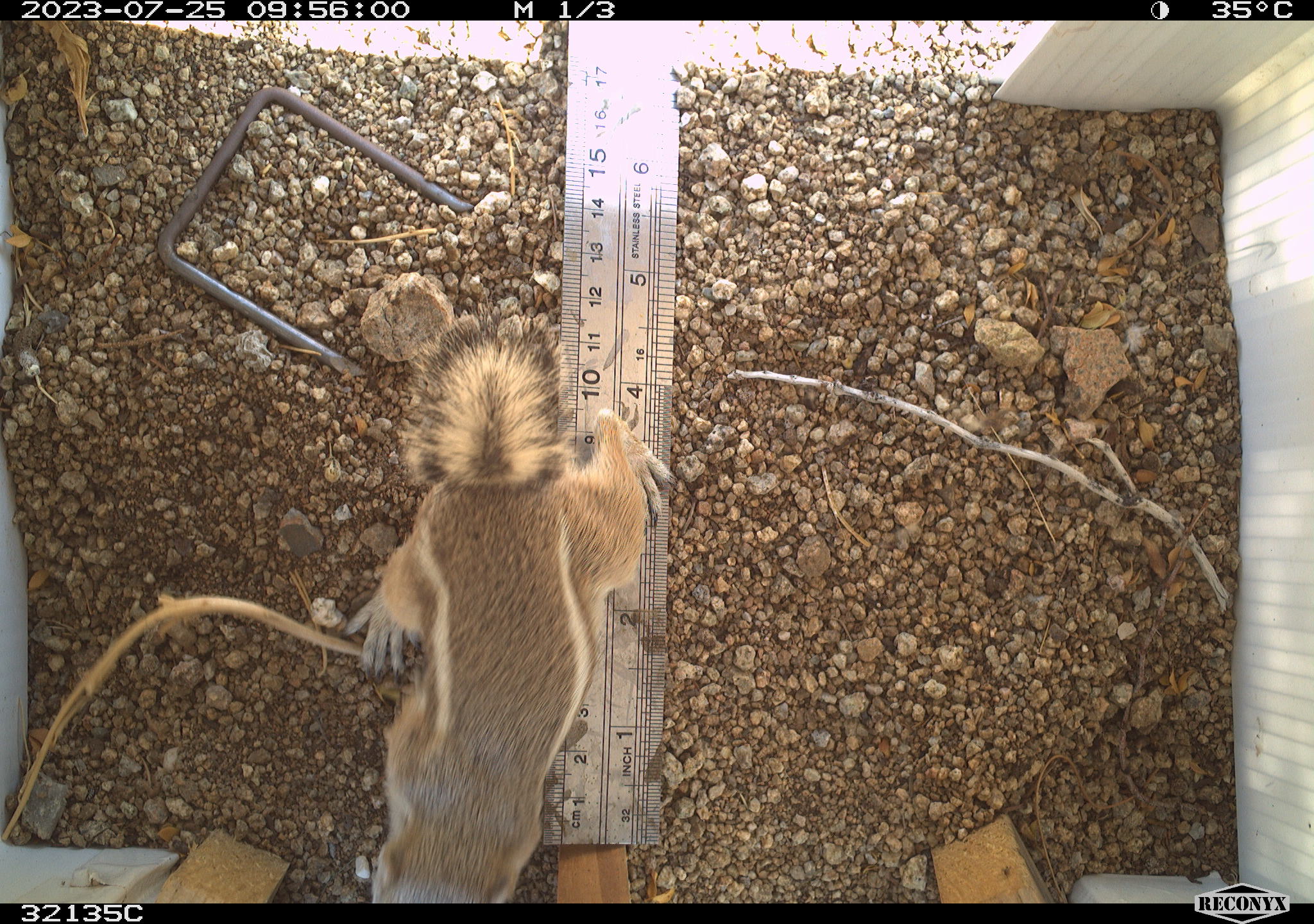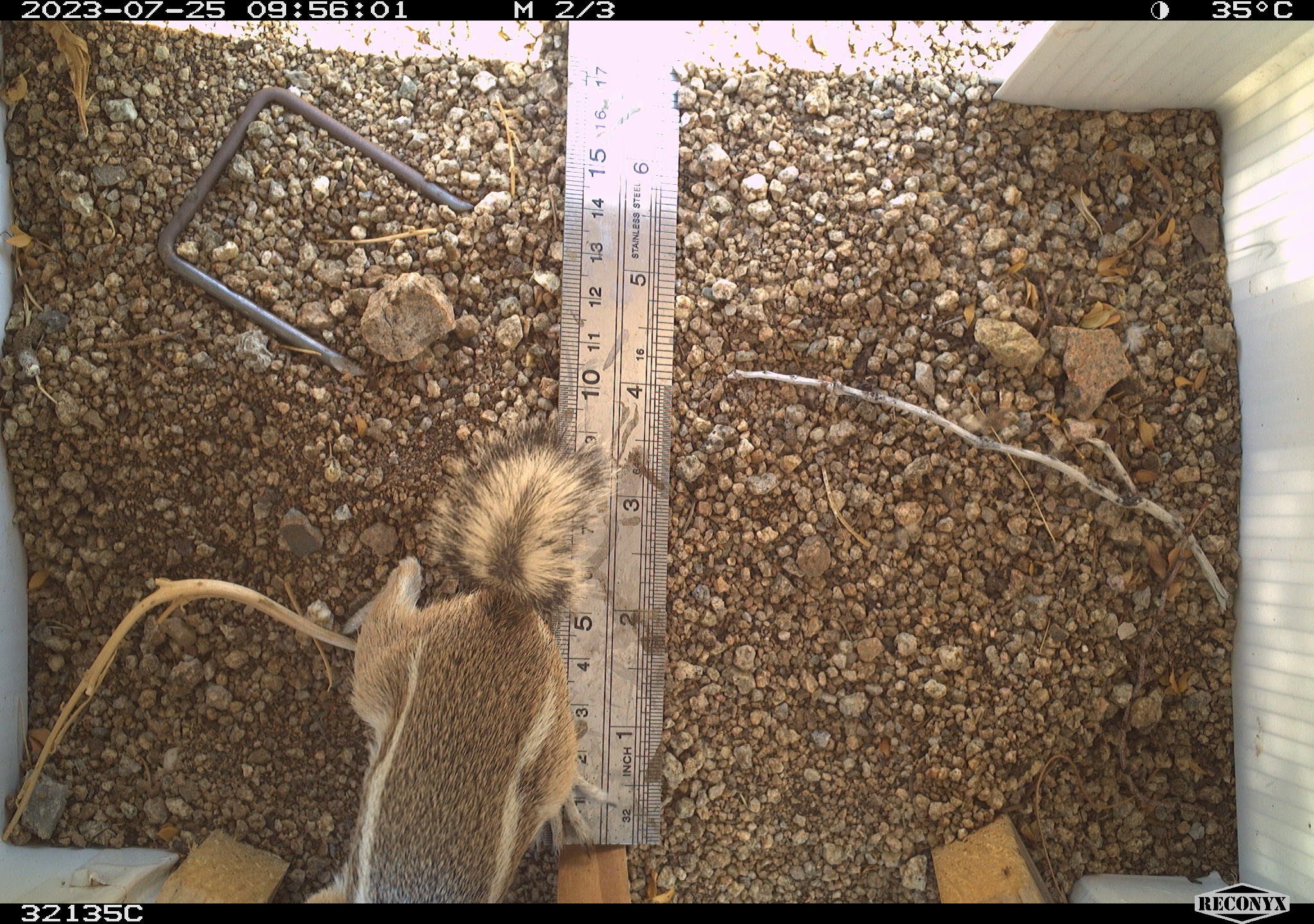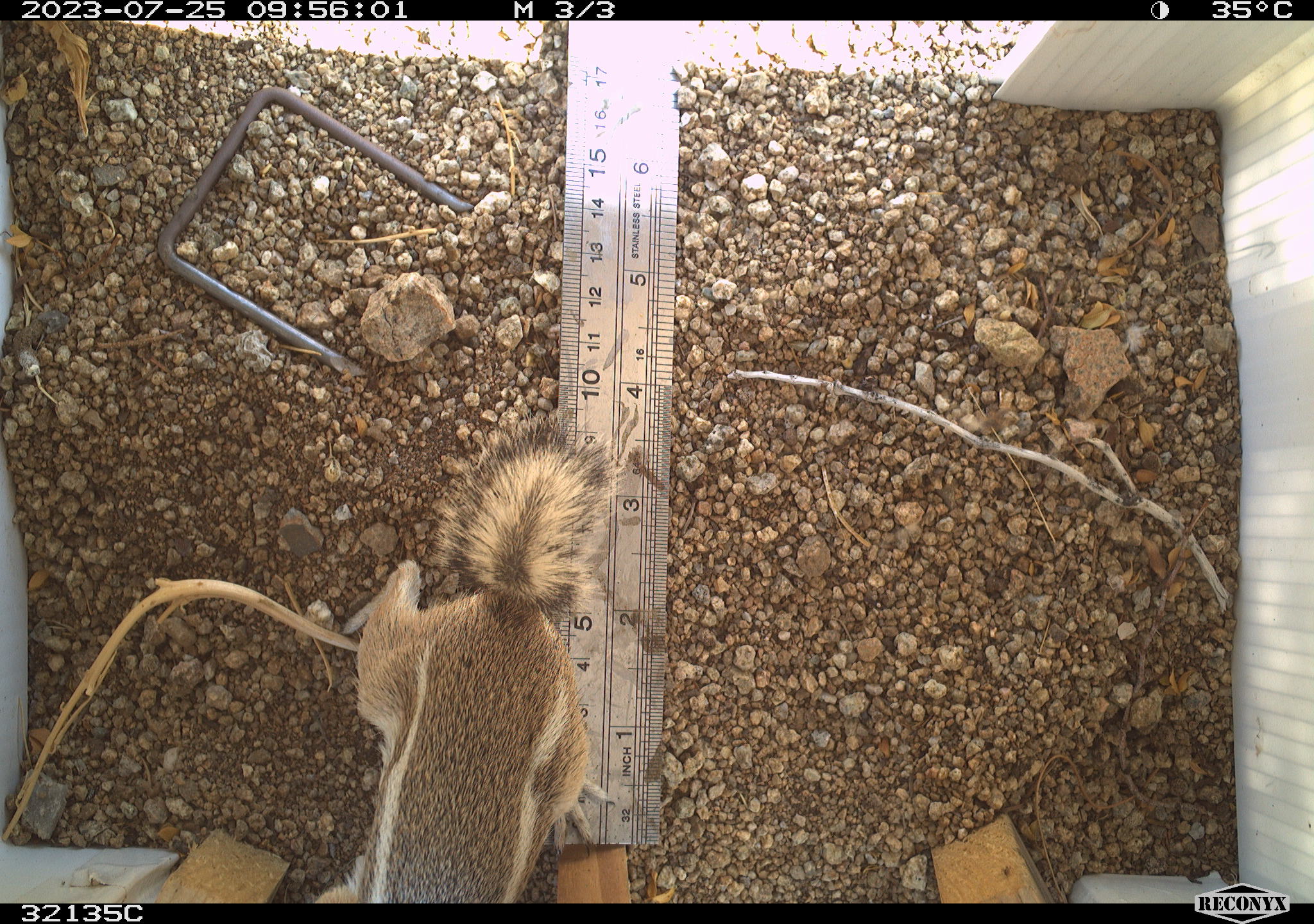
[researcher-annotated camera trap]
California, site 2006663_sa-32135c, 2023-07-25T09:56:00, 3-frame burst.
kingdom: Animalia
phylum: Chordata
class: Mammalia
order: Rodentia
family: Sciuridae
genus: Ammospermophilus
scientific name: Ammospermophilus leucurus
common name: white-tailed antelope squirrel